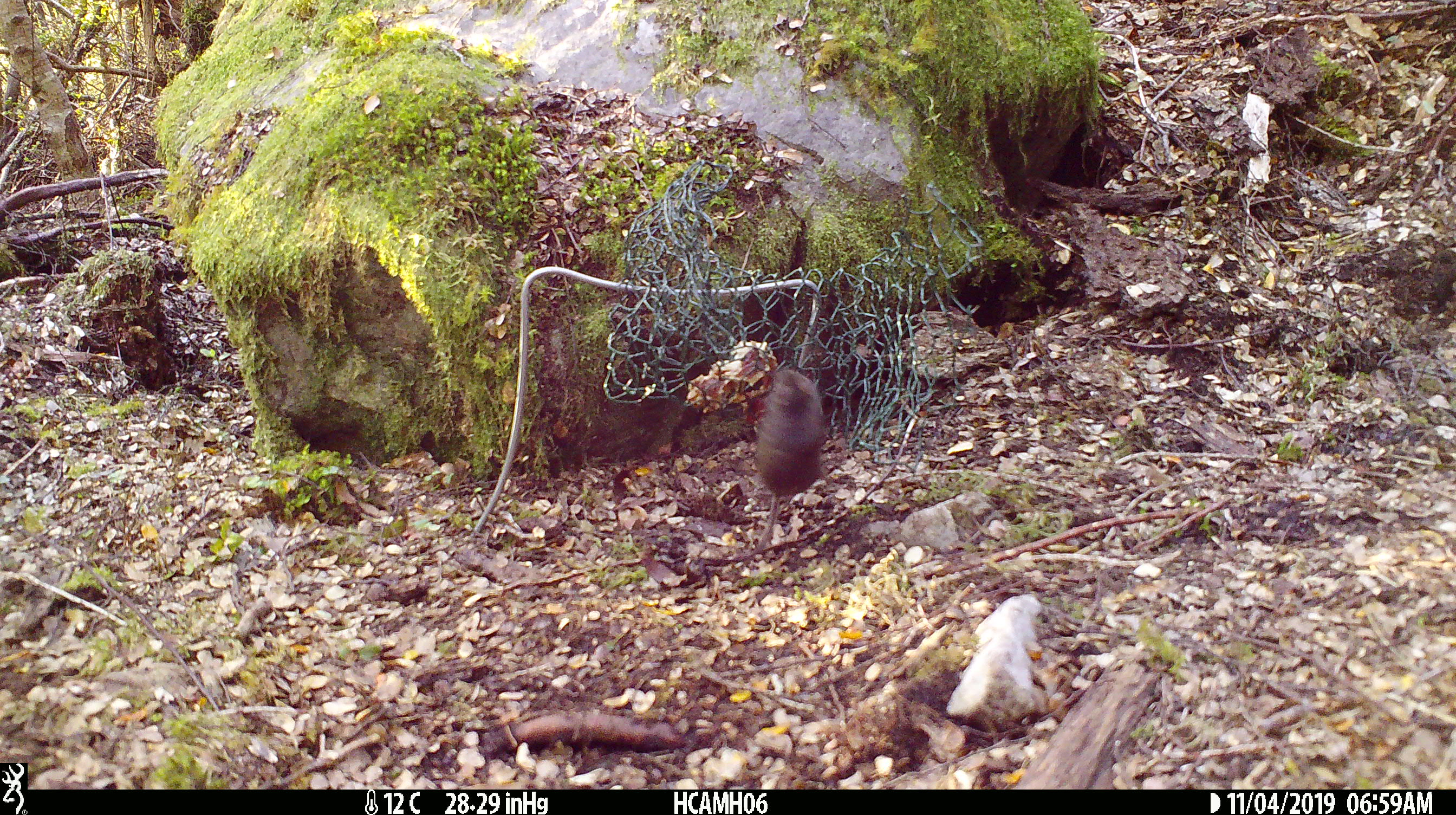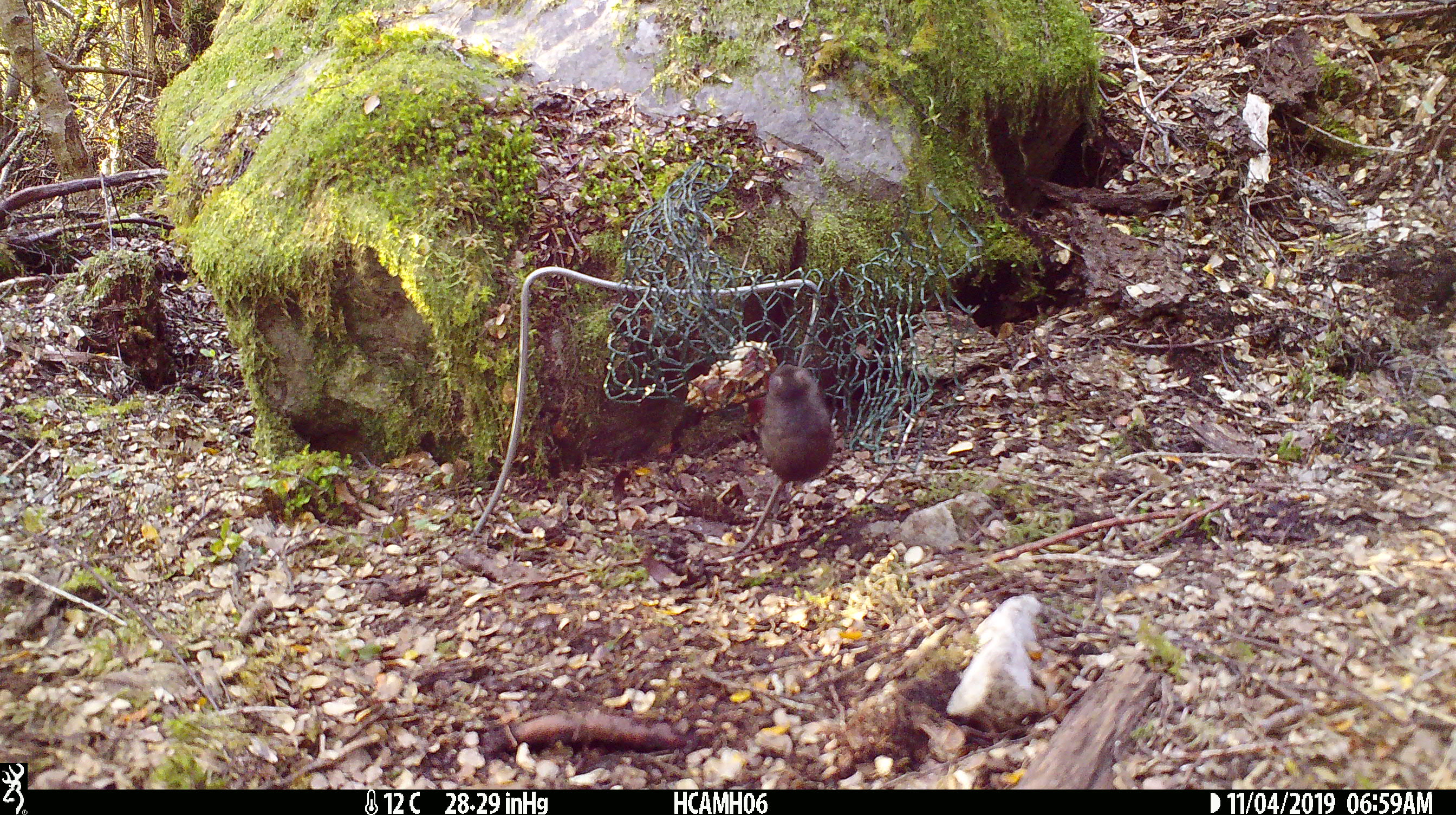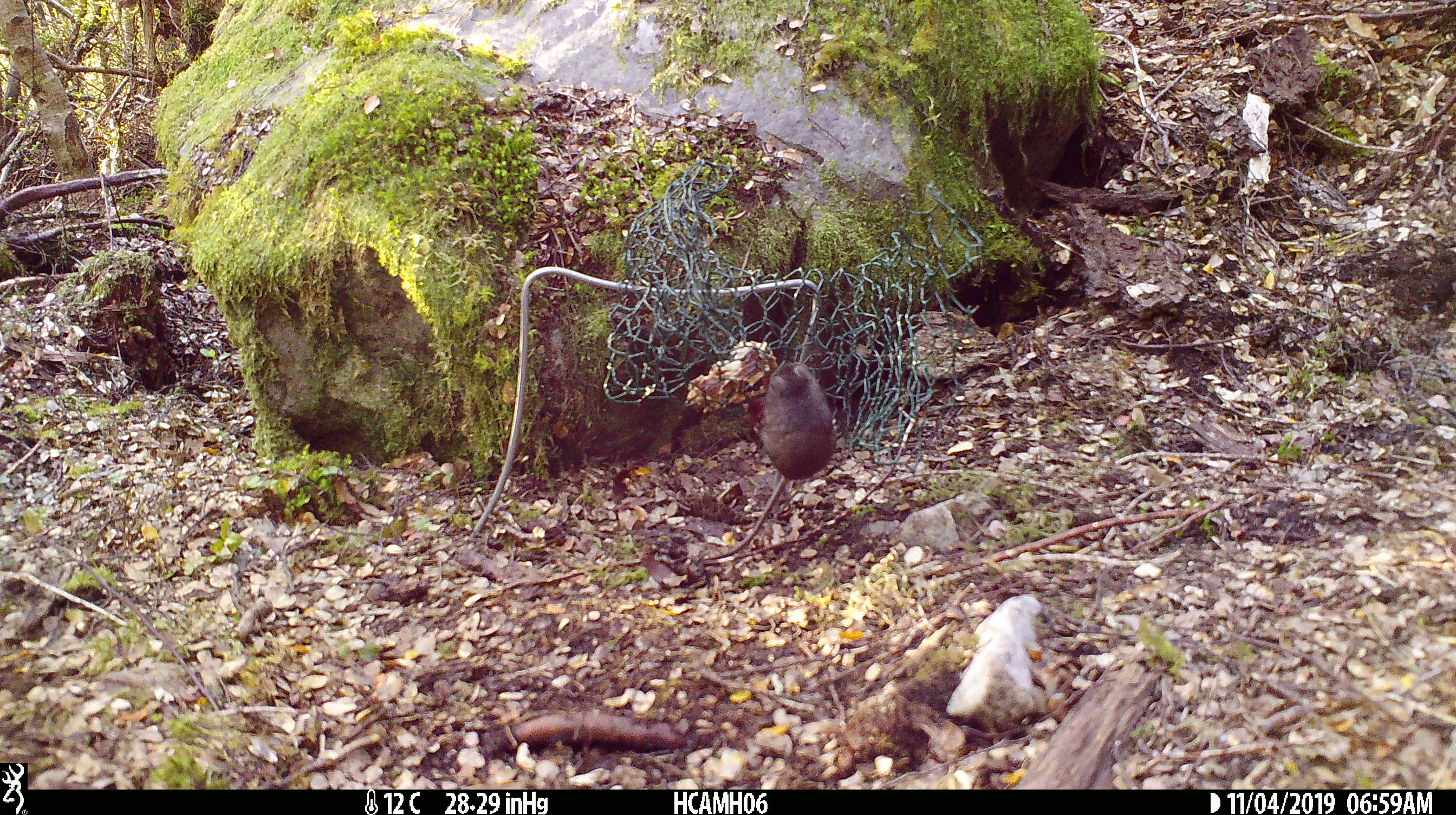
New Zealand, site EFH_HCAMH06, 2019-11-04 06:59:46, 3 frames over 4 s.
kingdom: Animalia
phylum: Chordata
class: Mammalia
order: Rodentia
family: Muridae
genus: Mus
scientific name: Mus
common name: mouse